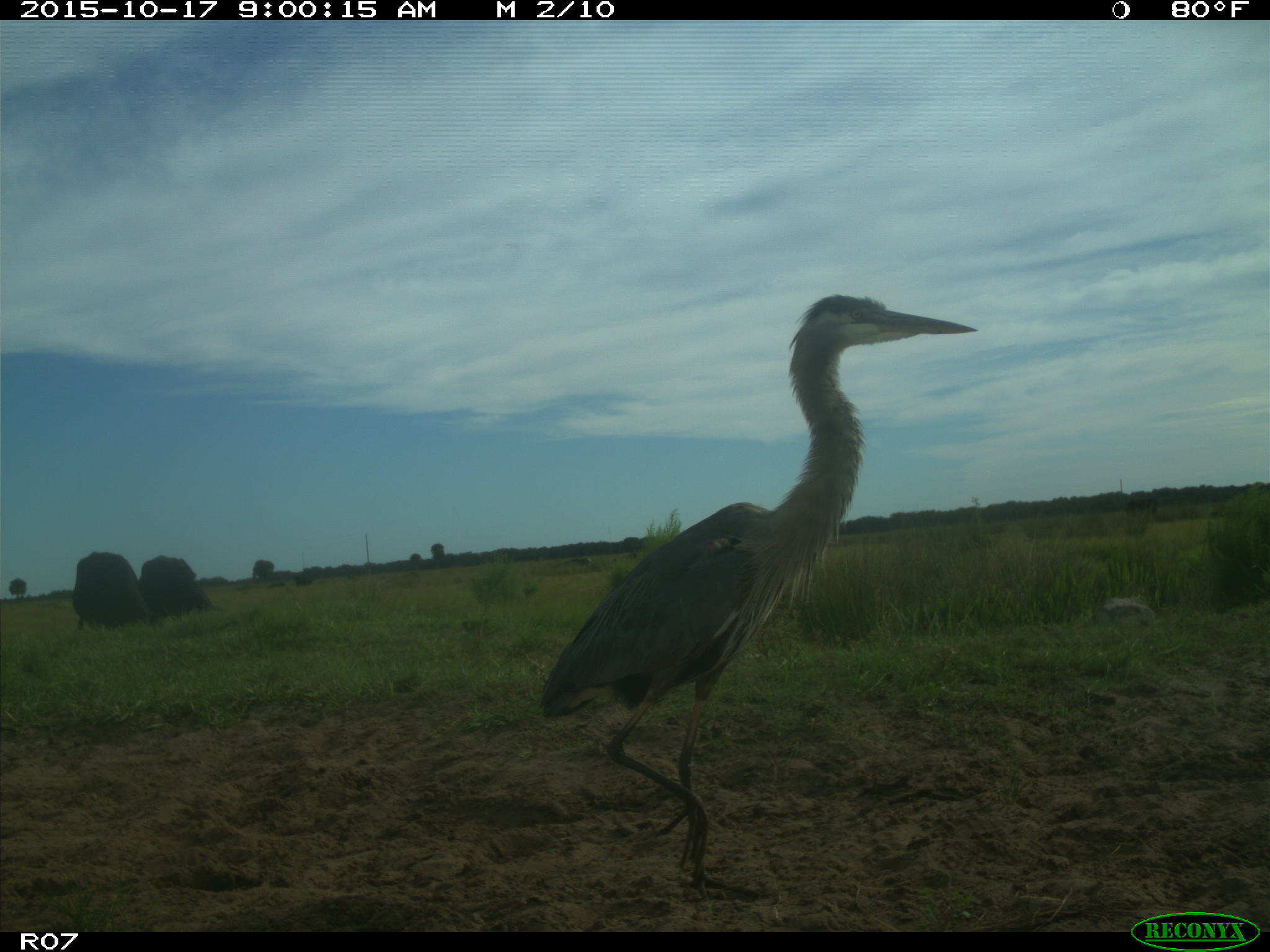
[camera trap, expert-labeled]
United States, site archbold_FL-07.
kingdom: Animalia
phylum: Chordata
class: Mammalia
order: Artiodactyla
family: Bovidae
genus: Bos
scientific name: Bos taurus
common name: domestic cow